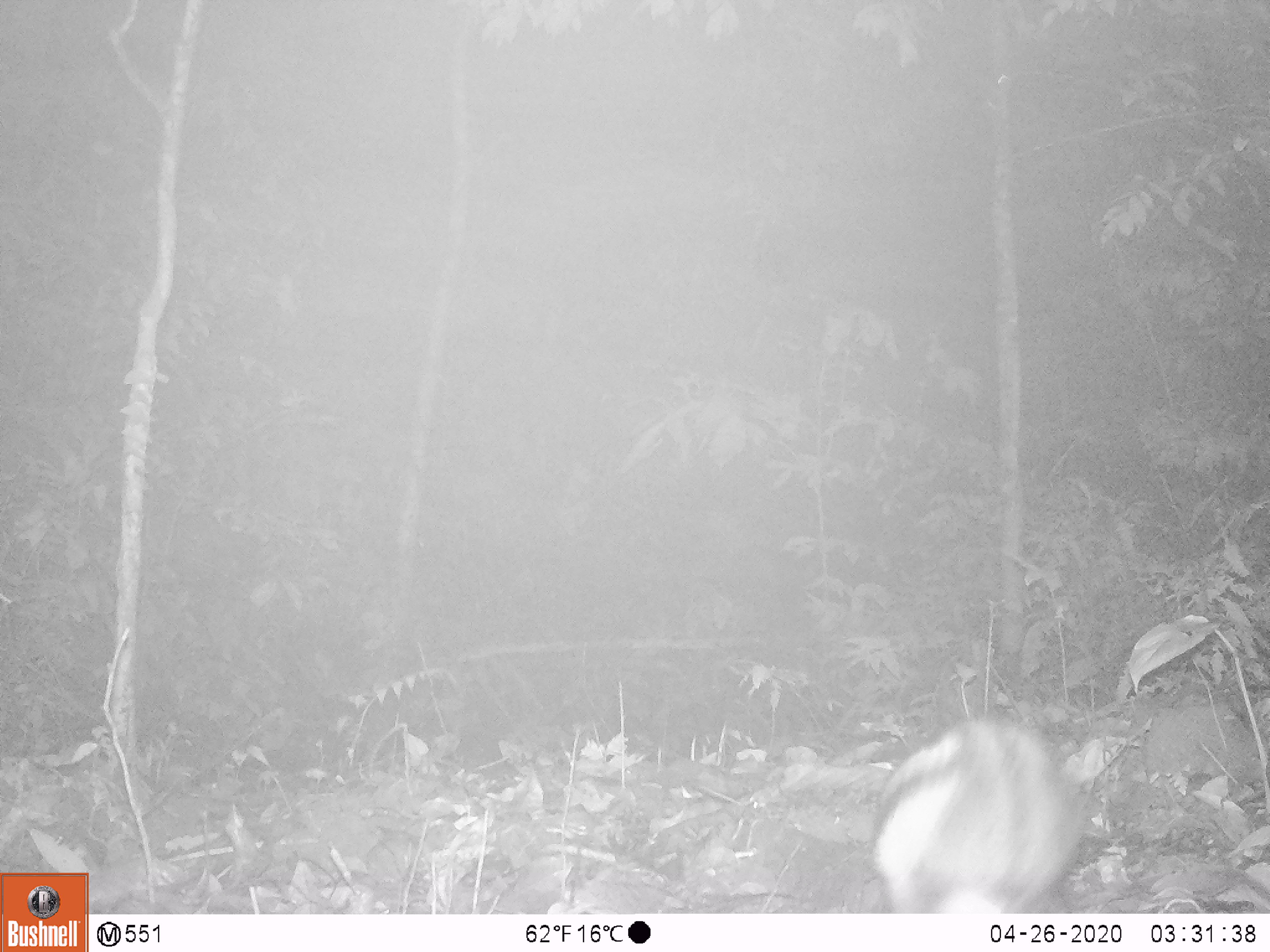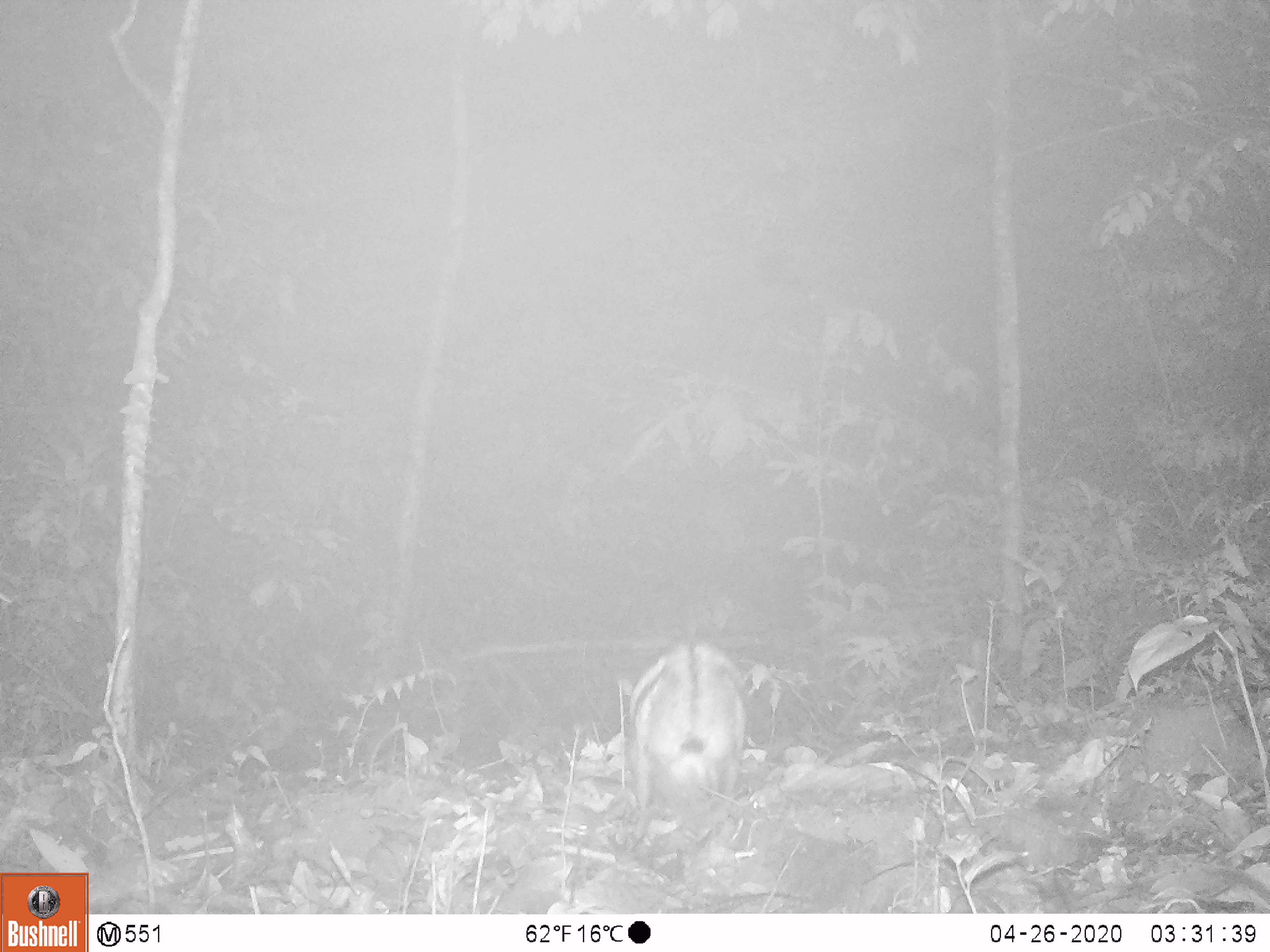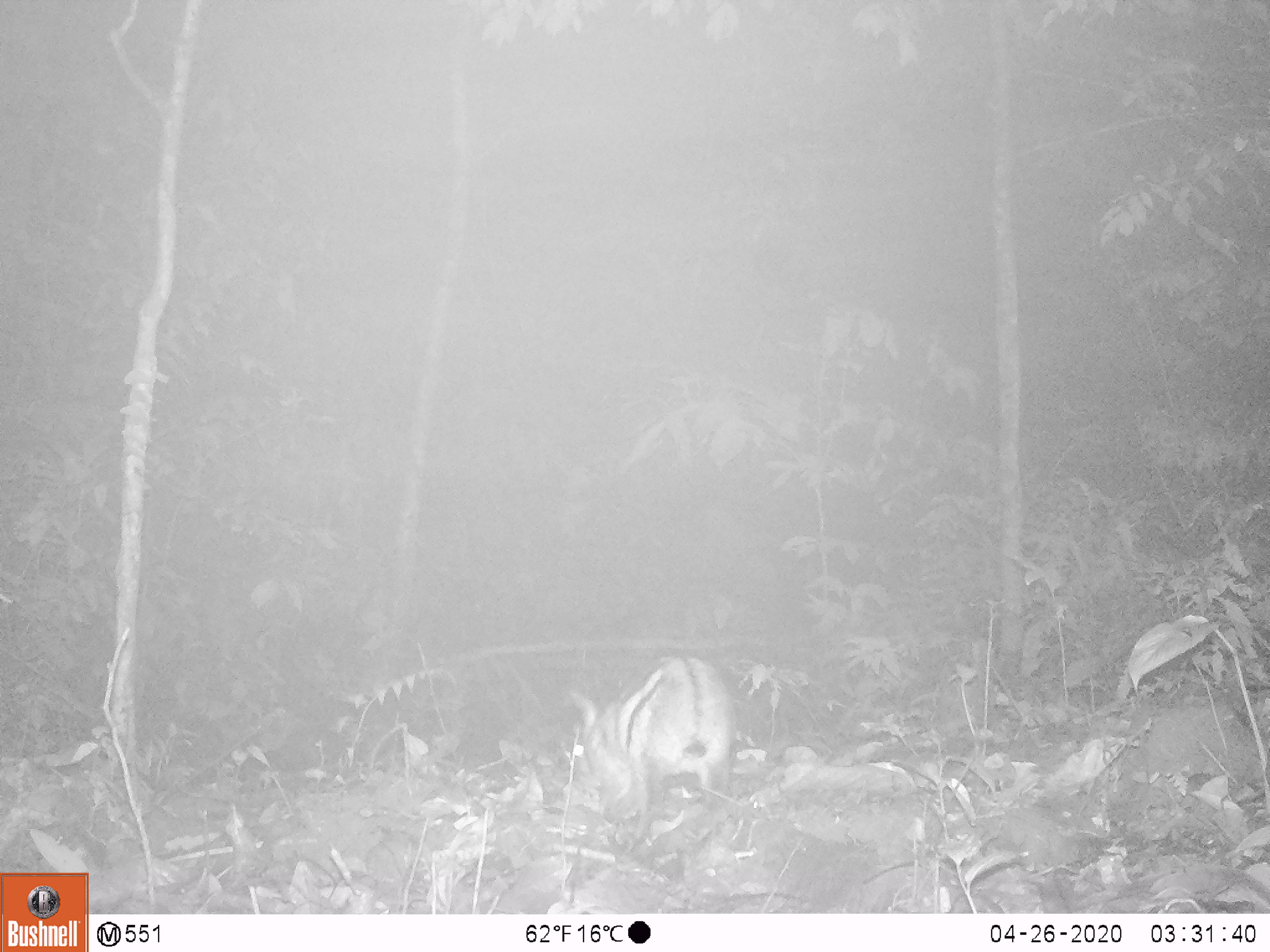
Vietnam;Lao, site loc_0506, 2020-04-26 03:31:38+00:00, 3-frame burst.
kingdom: Animalia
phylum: Chordata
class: Mammalia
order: Lagomorpha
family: Leporidae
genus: Nesolagus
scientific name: Nesolagus timminsi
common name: annamite striped rabbit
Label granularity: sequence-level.